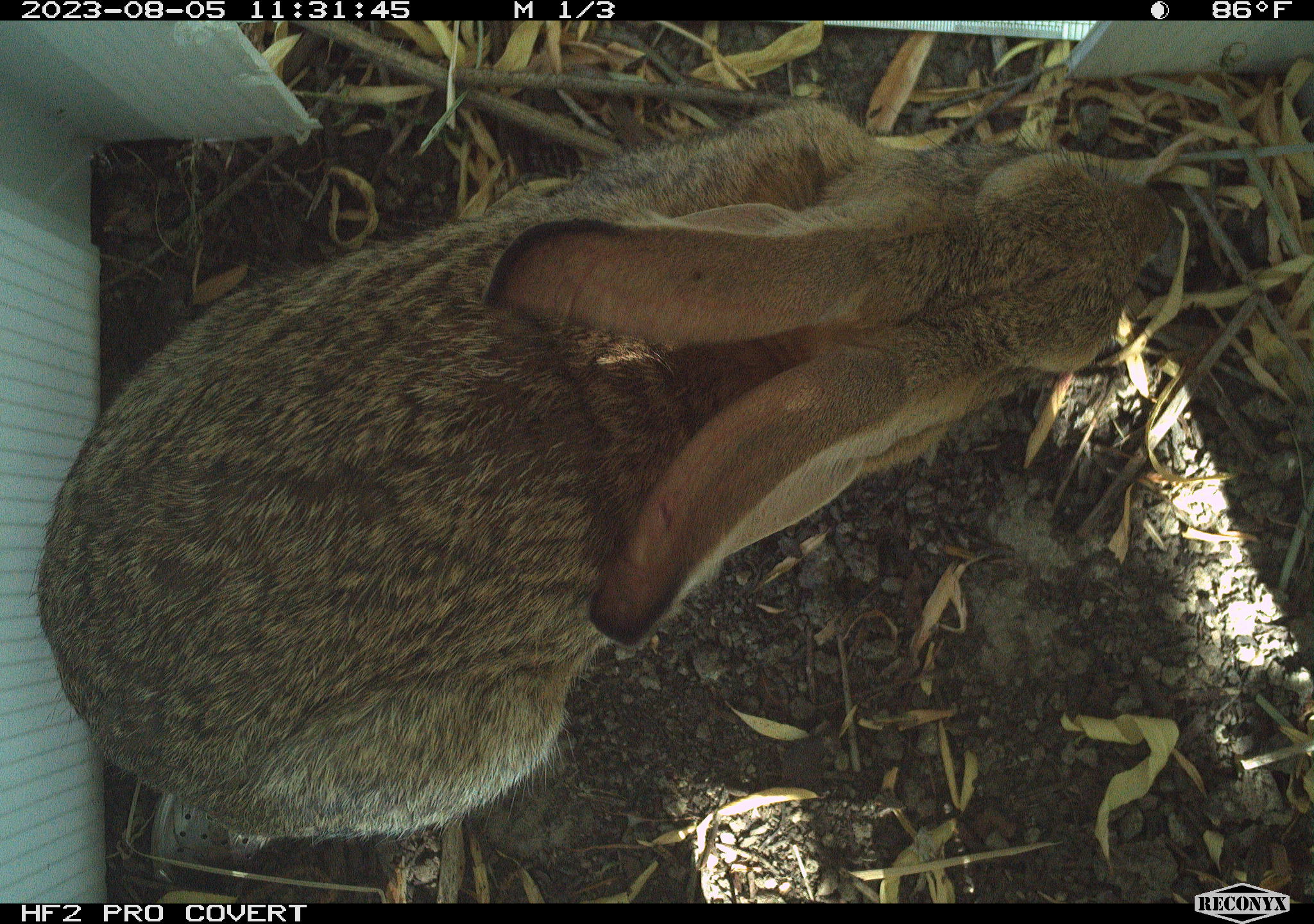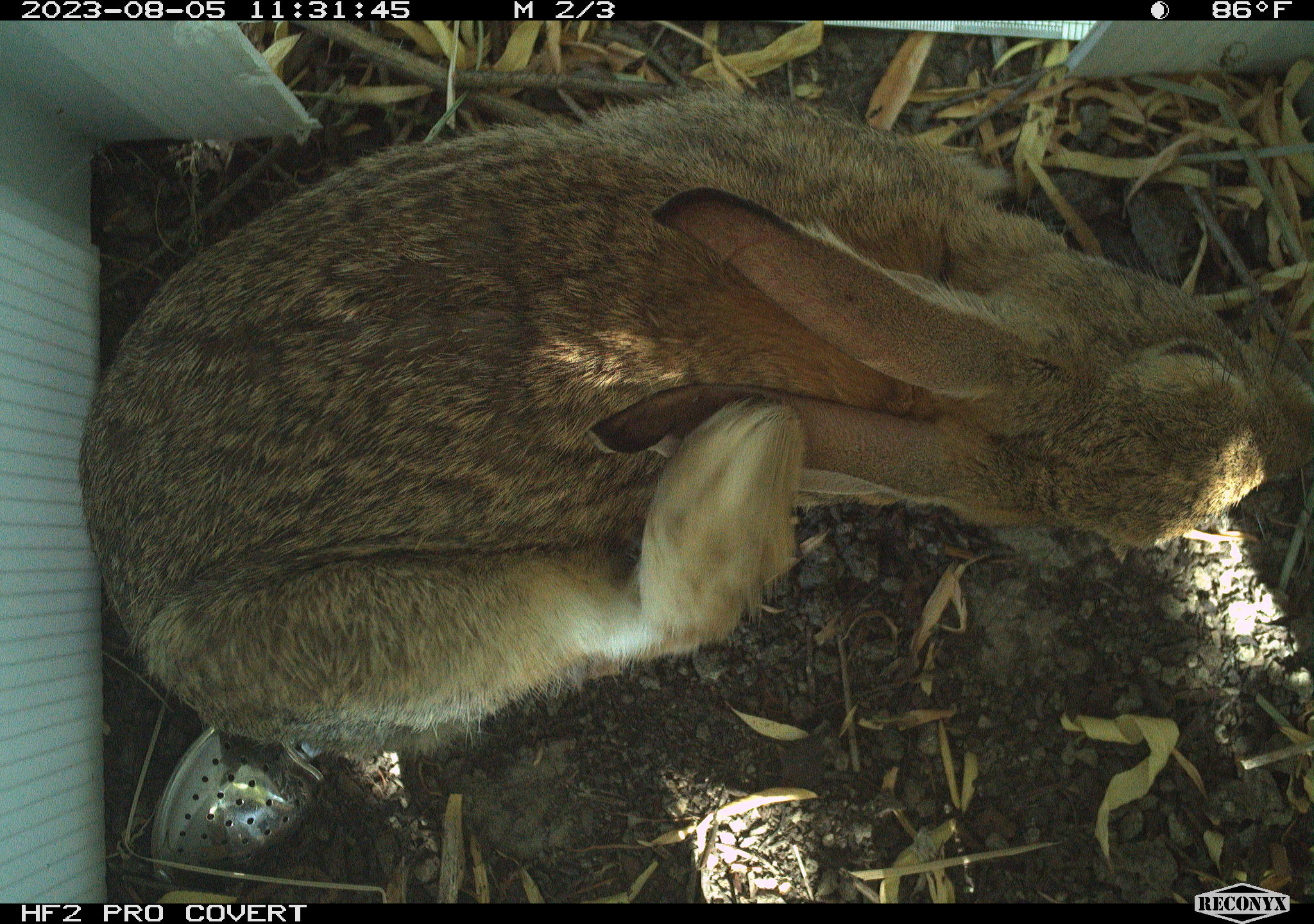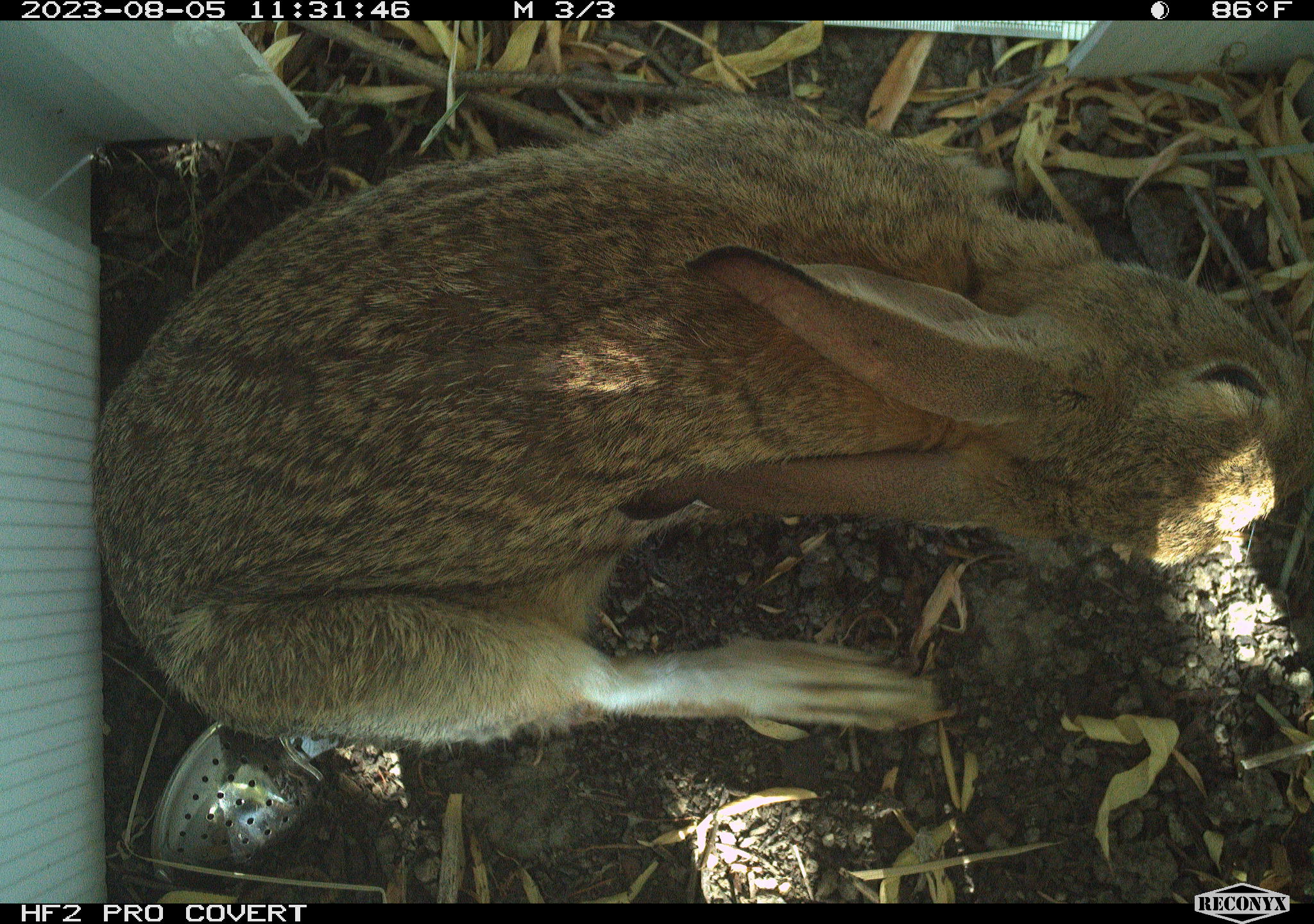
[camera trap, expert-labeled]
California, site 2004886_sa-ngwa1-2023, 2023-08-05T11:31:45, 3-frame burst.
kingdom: Animalia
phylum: Chordata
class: Mammalia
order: Lagomorpha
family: Leporidae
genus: Sylvilagus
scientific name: Sylvilagus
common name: cottontail rabbits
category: sylvilagus species